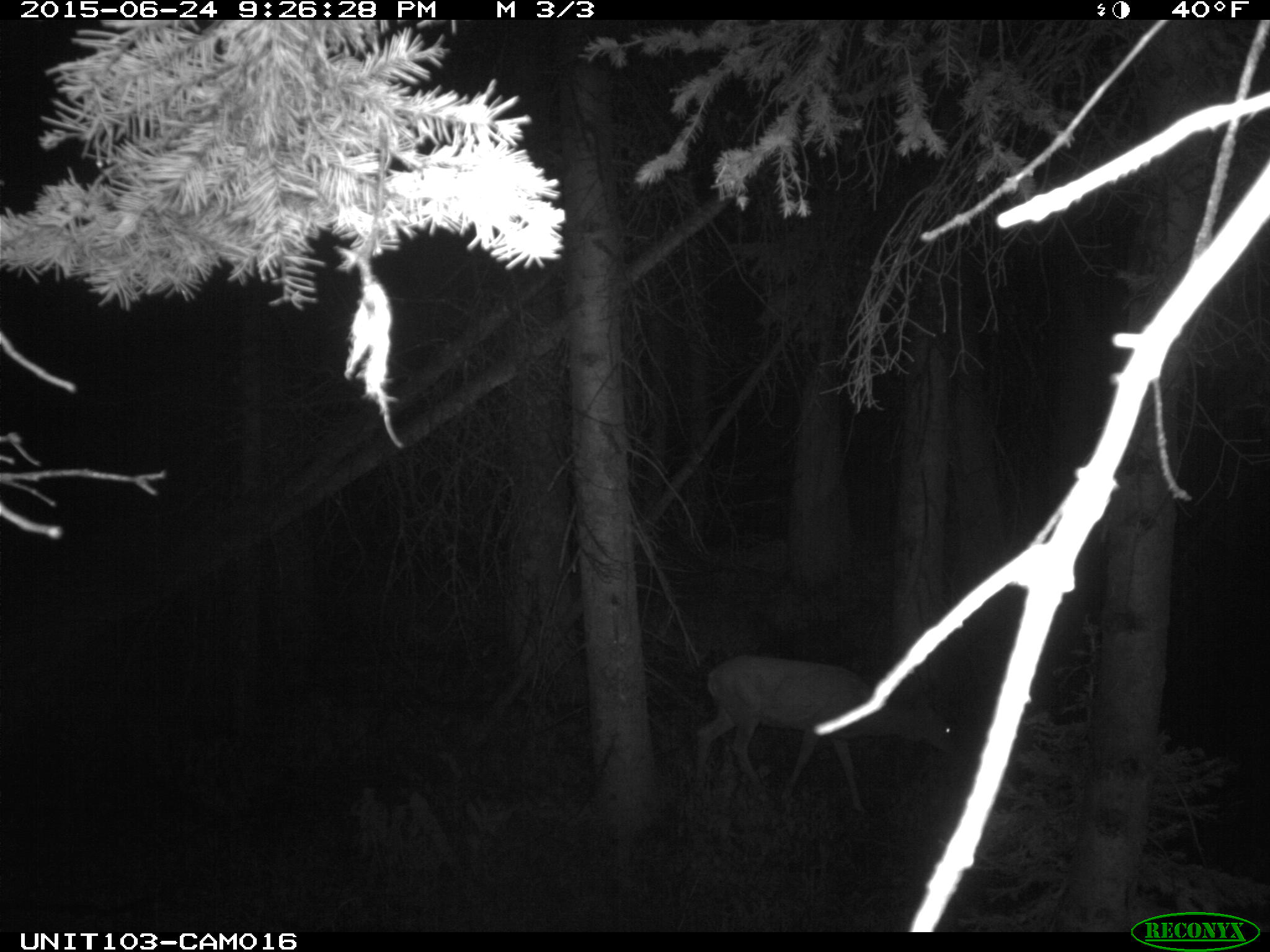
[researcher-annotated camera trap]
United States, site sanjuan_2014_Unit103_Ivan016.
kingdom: Animalia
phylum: Chordata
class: Mammalia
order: Artiodactyla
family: Cervidae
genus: Odocoileus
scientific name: Odocoileus hemionus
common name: mule deer